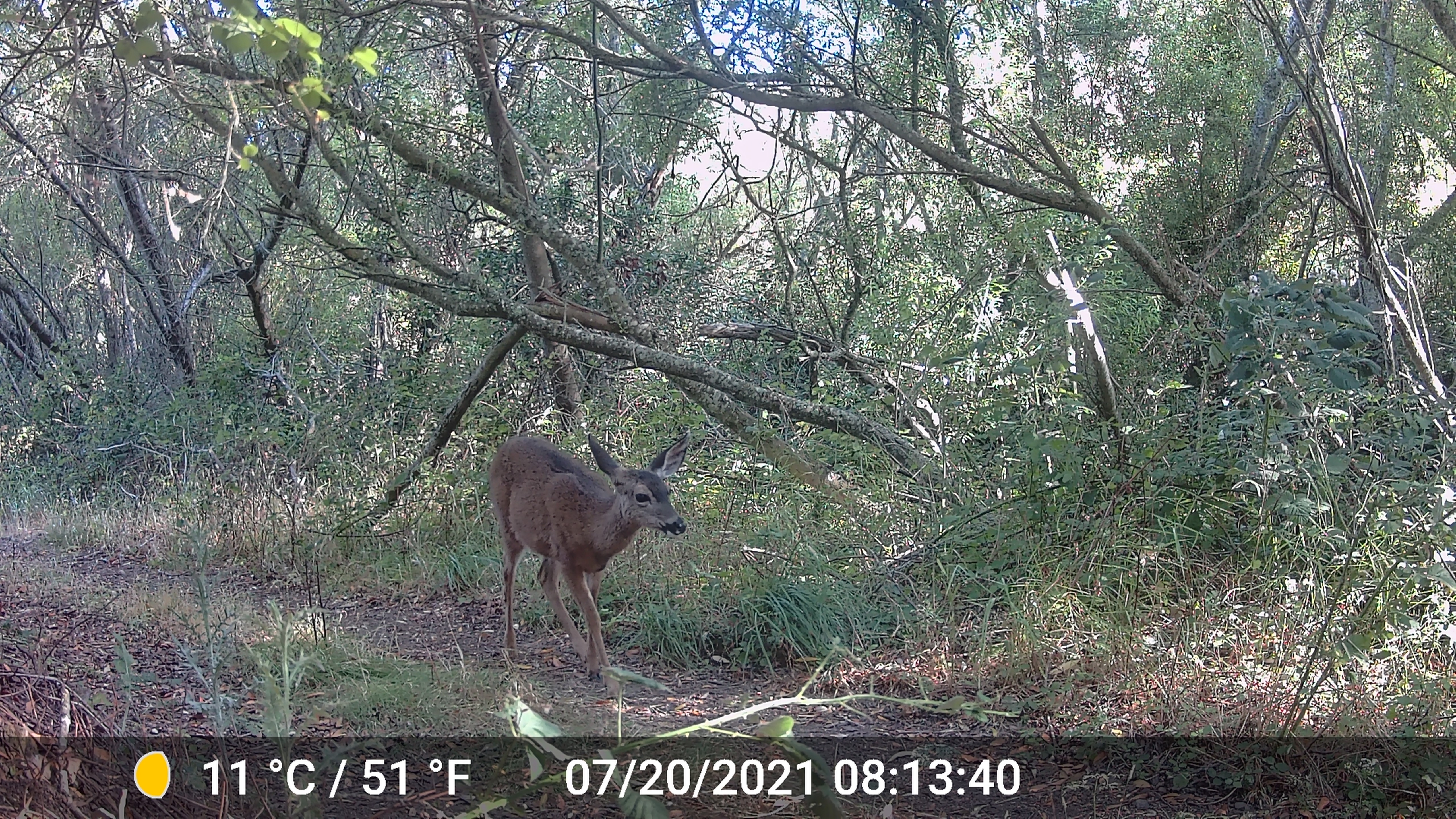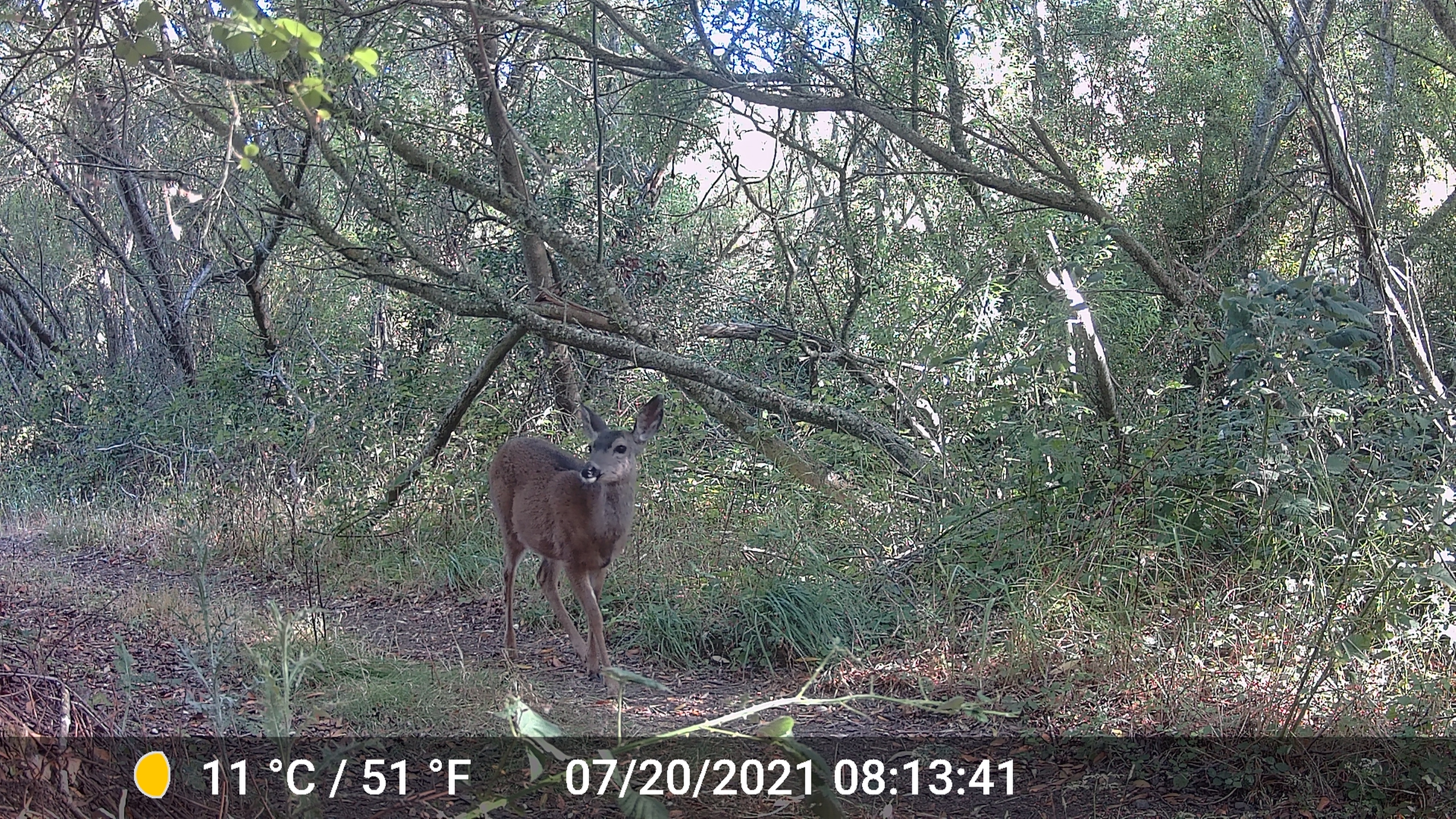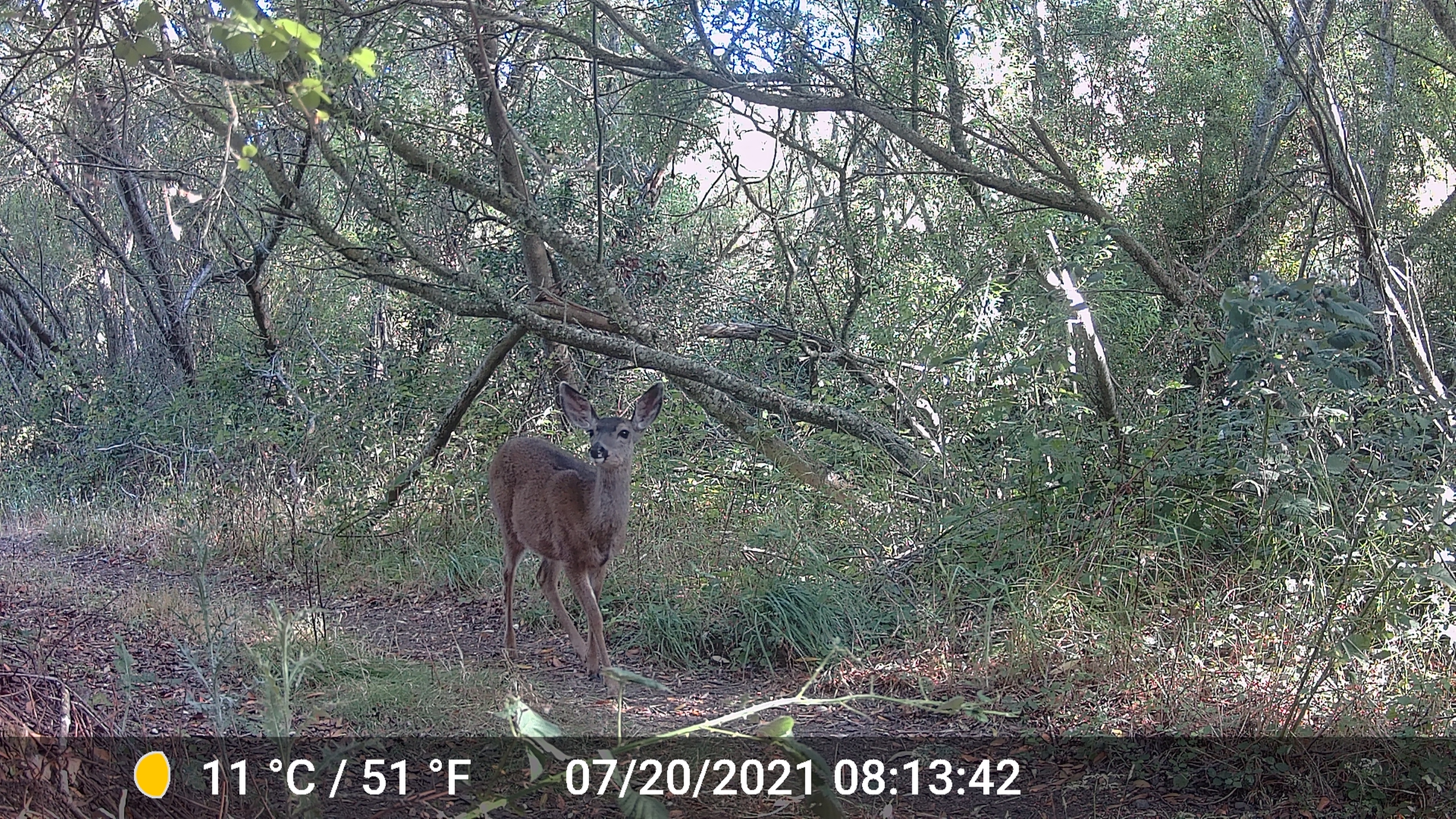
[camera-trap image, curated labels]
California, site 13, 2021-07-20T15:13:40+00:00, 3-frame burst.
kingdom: Animalia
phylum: Chordata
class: Mammalia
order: Artiodactyla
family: Cervidae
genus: Odocoileus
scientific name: Odocoileus hemionus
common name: mule deer